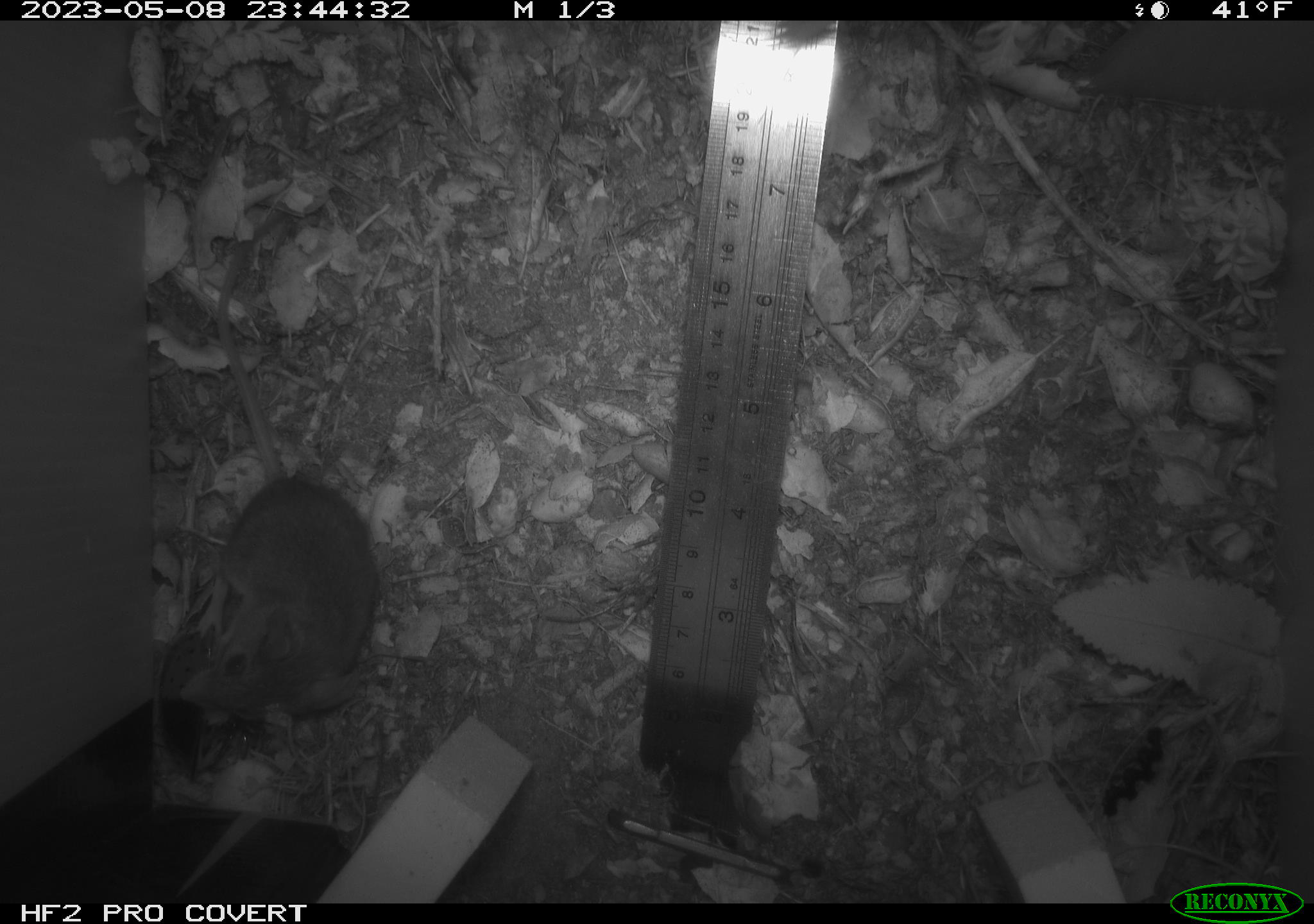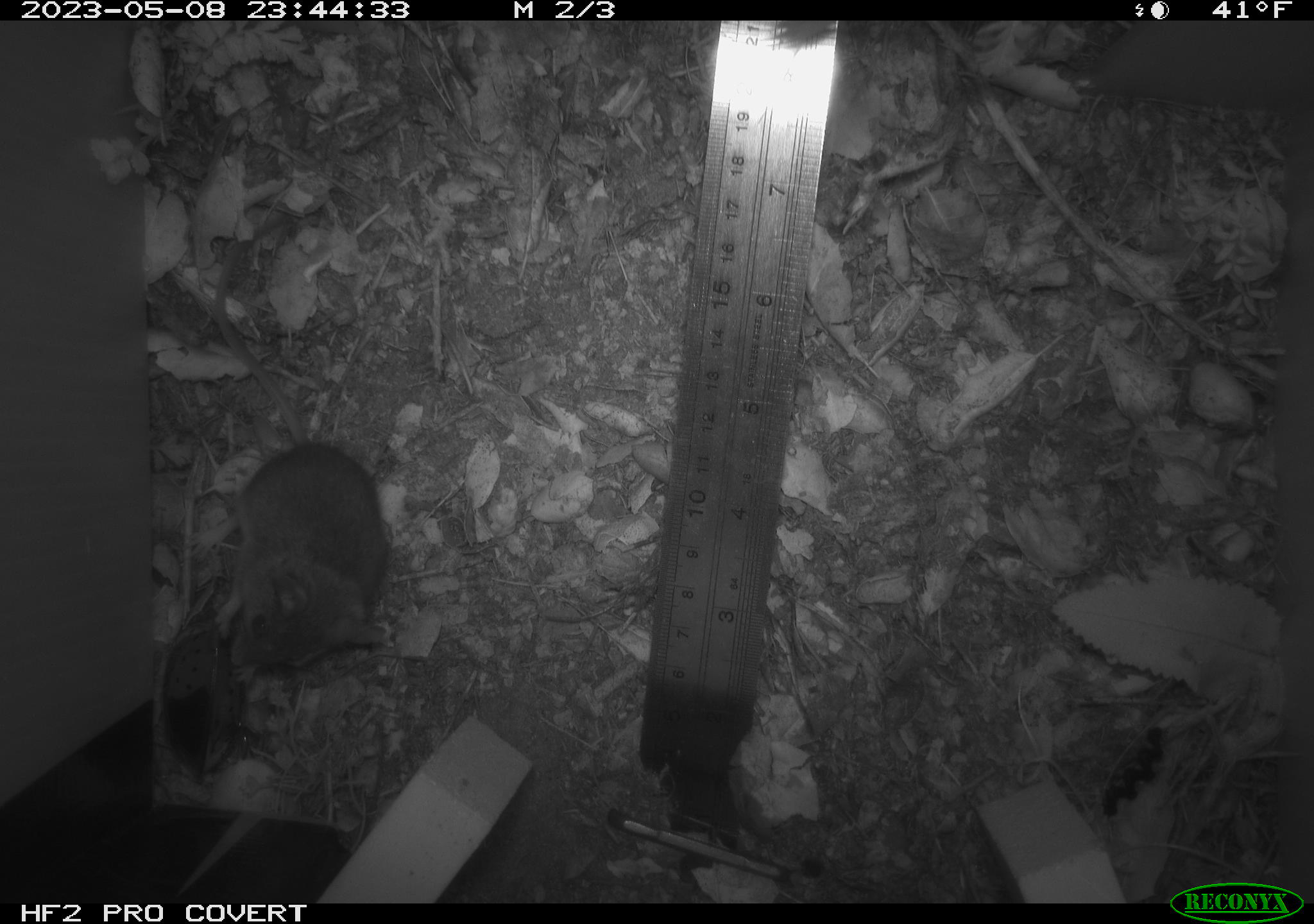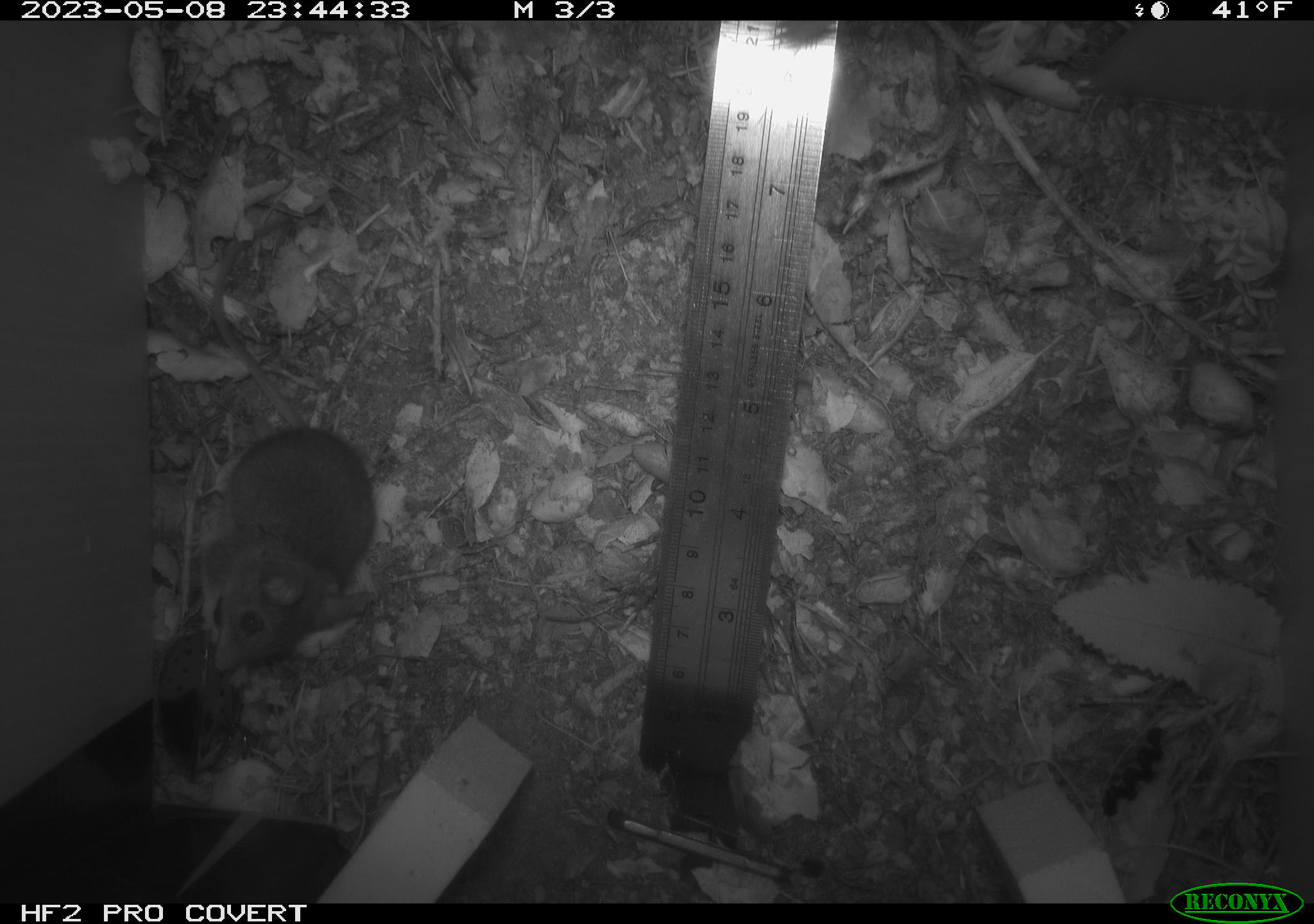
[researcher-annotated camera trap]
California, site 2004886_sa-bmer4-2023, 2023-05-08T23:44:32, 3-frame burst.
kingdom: Animalia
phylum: Chordata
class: Mammalia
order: Rodentia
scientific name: Rodentia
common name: mouse species